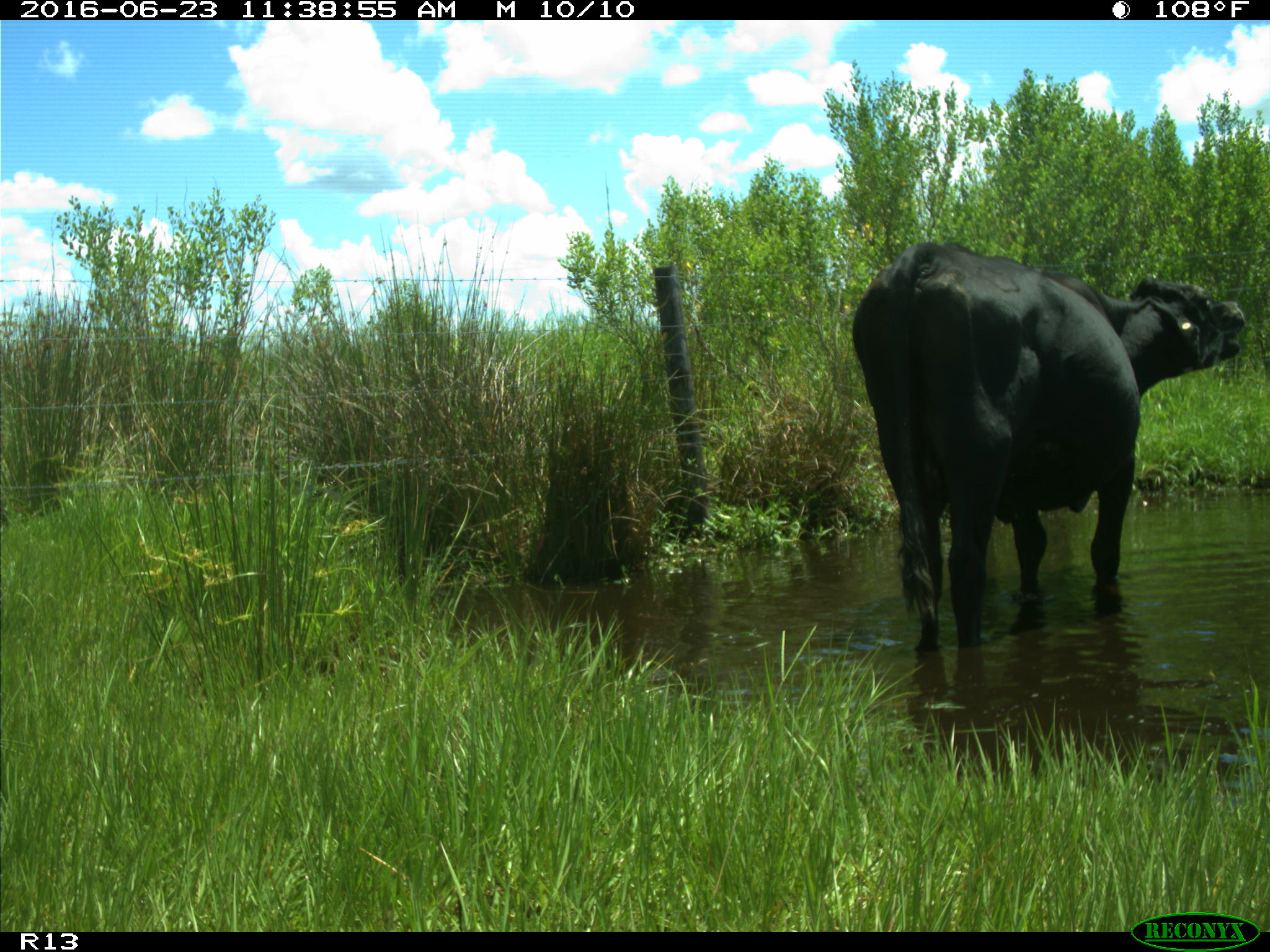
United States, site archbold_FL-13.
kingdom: Animalia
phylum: Chordata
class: Mammalia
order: Artiodactyla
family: Bovidae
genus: Bos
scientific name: Bos taurus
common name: domestic cow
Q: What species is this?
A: Bos taurus (domestic cow).